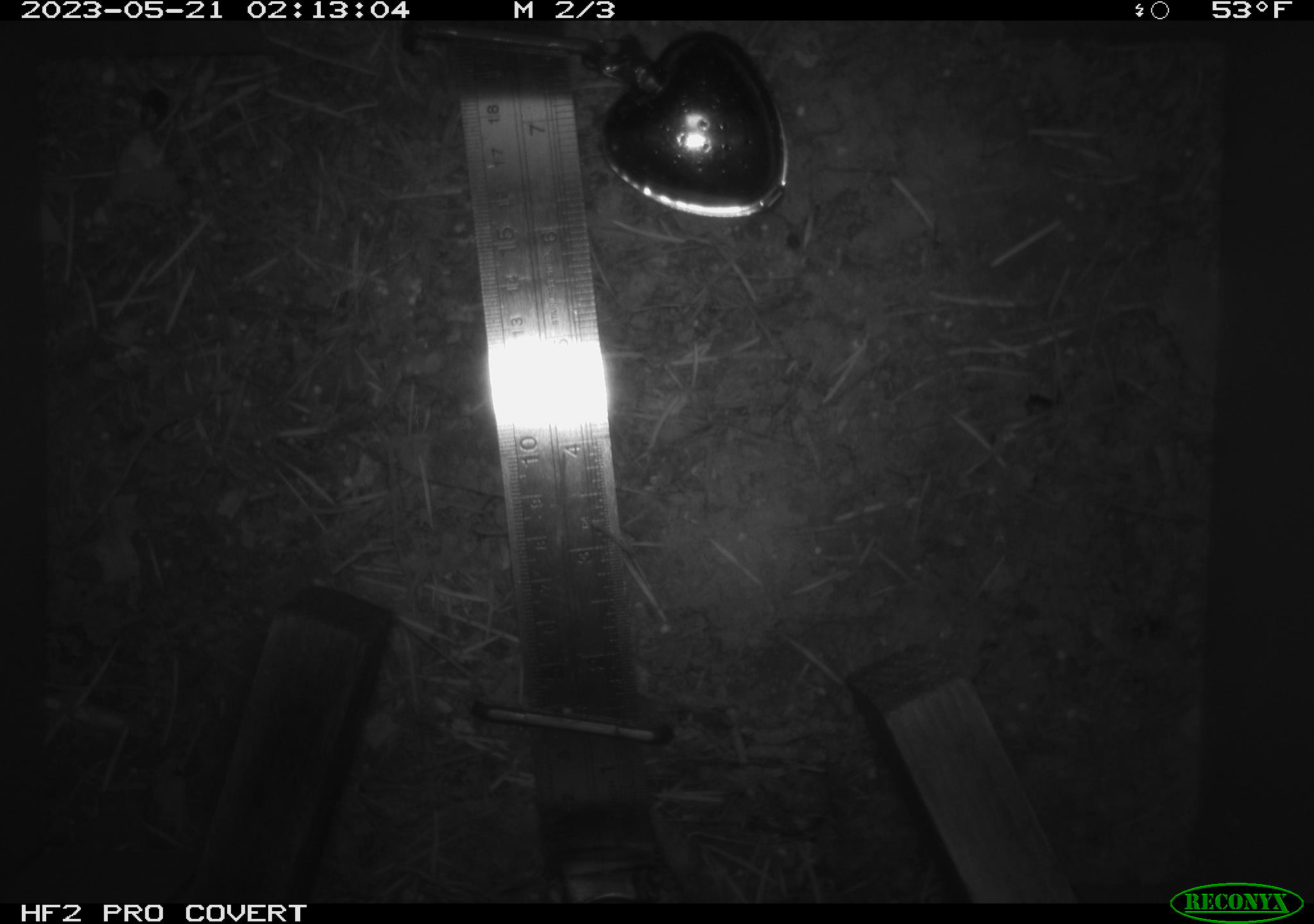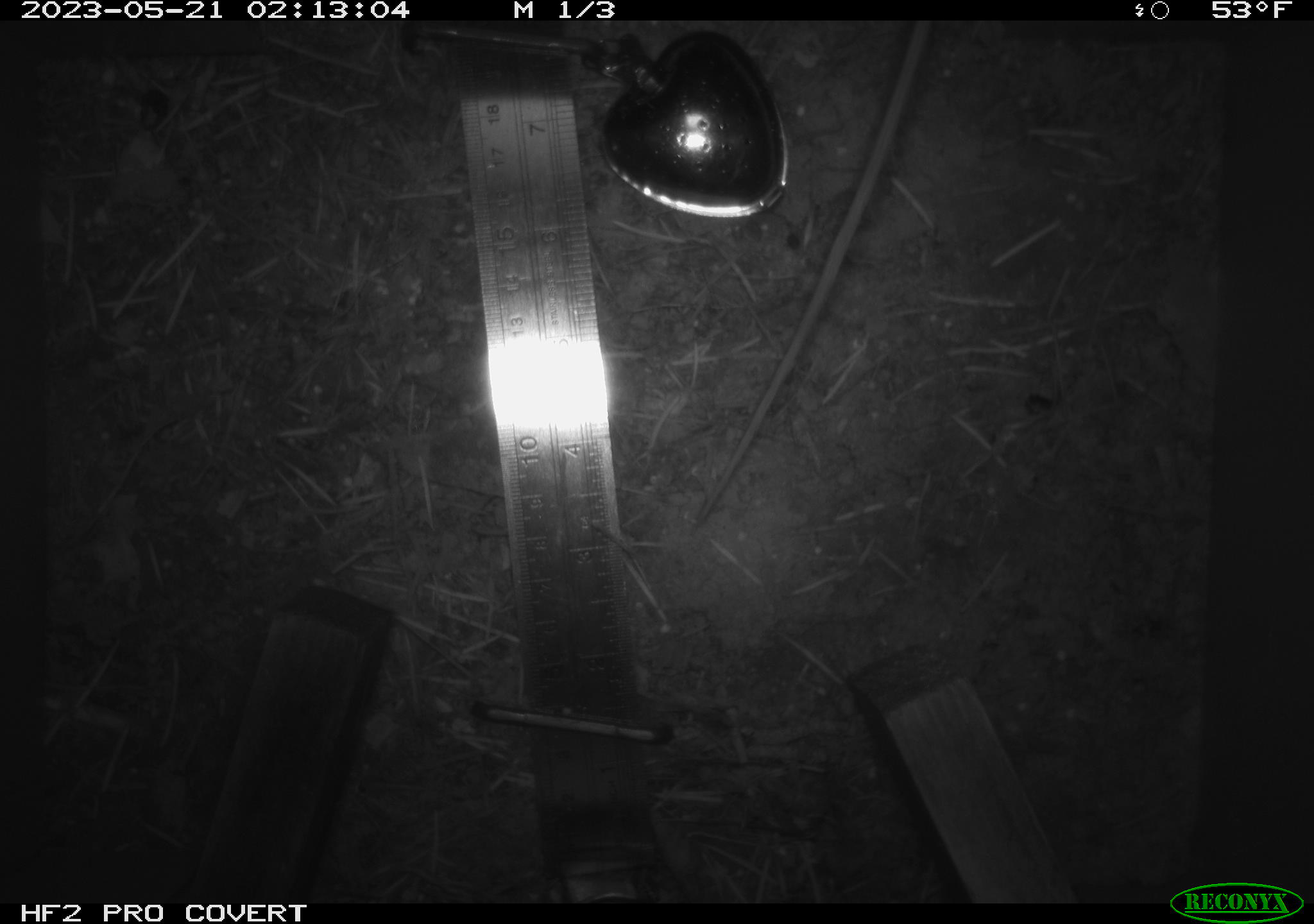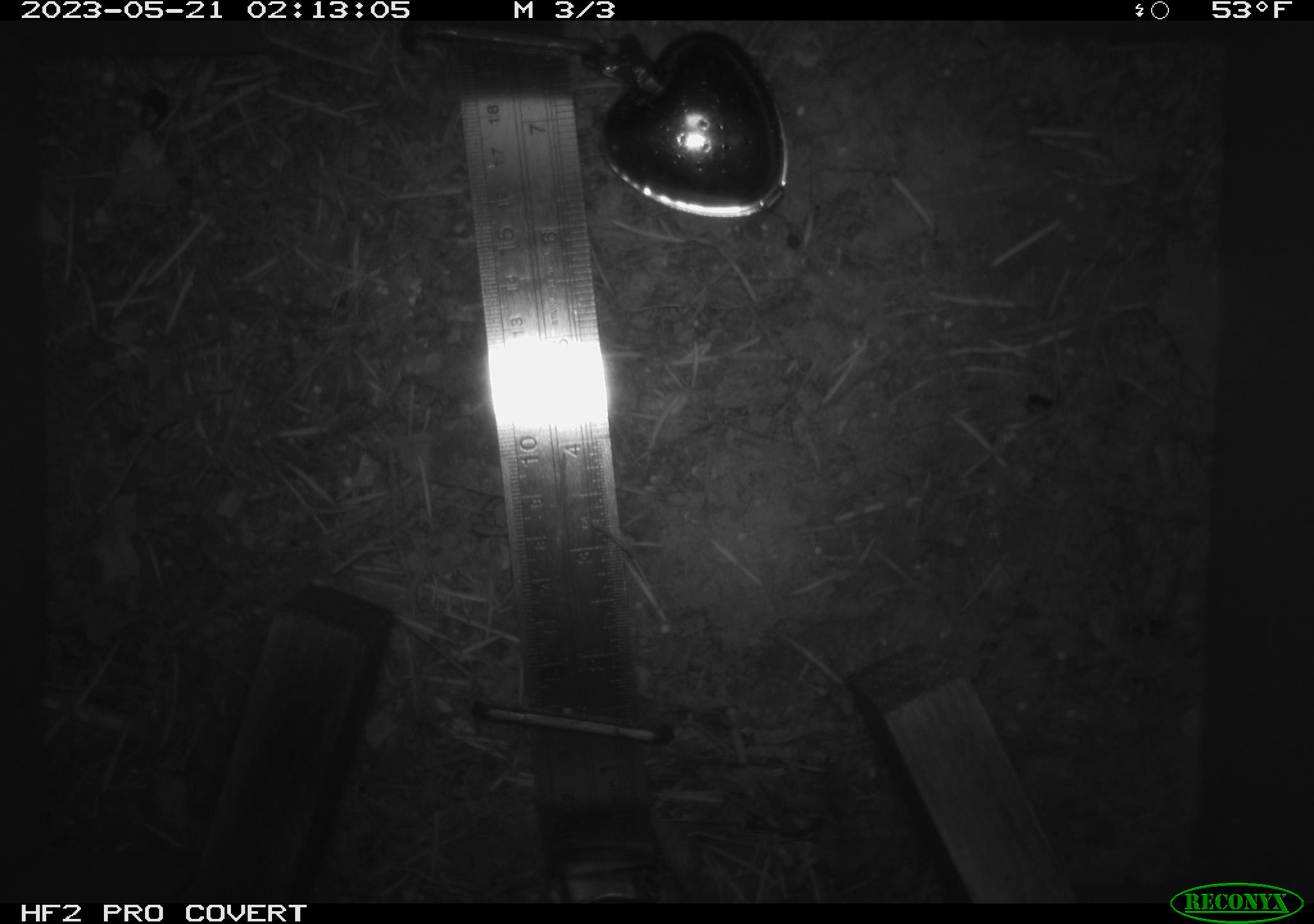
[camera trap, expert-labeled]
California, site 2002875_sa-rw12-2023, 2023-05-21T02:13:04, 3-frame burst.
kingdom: Animalia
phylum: Chordata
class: Mammalia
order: Rodentia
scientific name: Rodentia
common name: mouse species